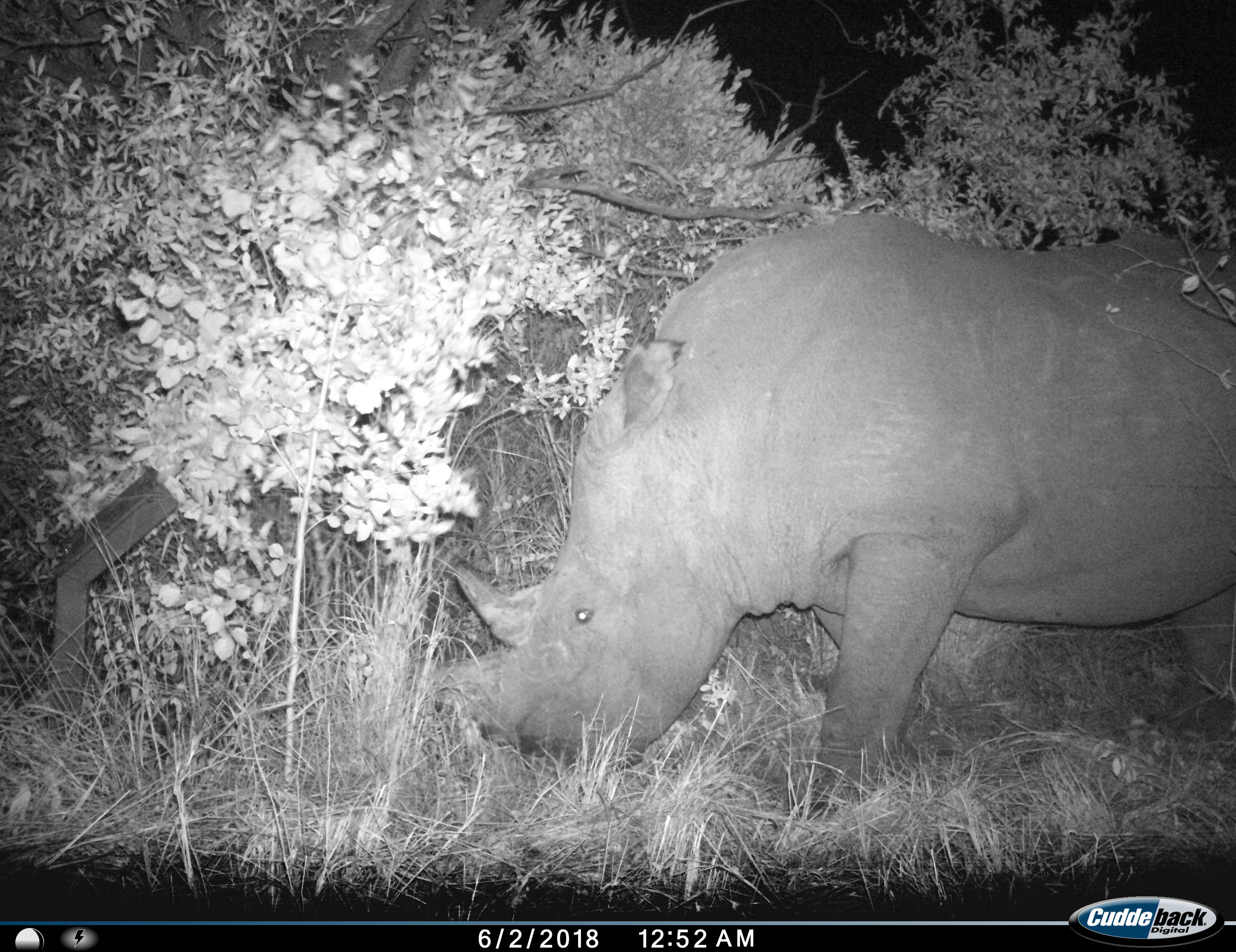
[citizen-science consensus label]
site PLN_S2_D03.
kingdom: Animalia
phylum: Chordata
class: Mammalia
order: Perissodactyla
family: Rhinocerotidae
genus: Ceratotherium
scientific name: Ceratotherium simum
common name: white rhinoceros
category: rhinoceroswhite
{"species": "rhinoceroswhite (white rhinoceros) (Ceratotherium simum)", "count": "1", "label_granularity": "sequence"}